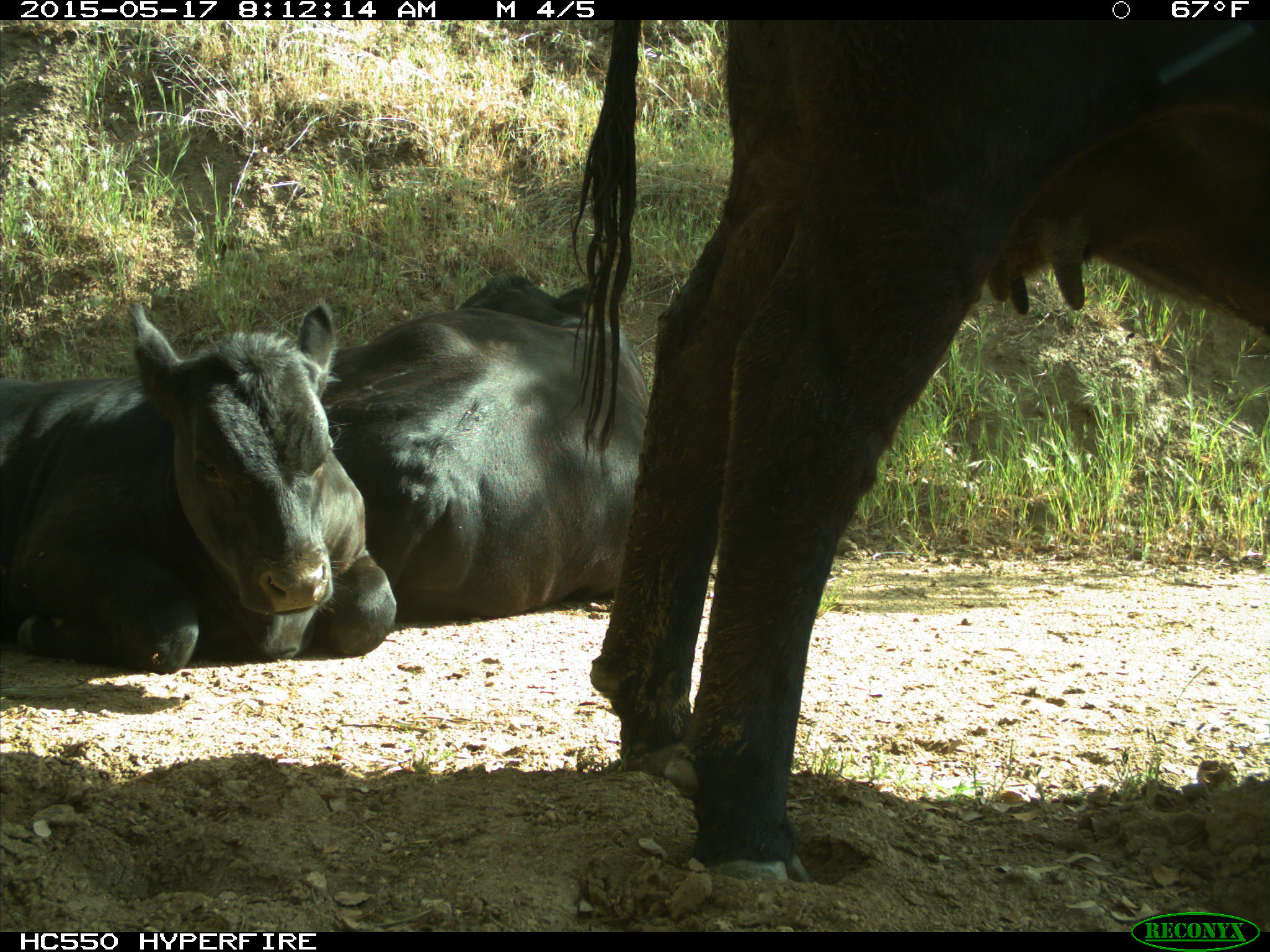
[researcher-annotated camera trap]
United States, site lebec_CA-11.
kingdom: Animalia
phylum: Chordata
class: Mammalia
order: Artiodactyla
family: Bovidae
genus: Bos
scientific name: Bos taurus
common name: domestic cow